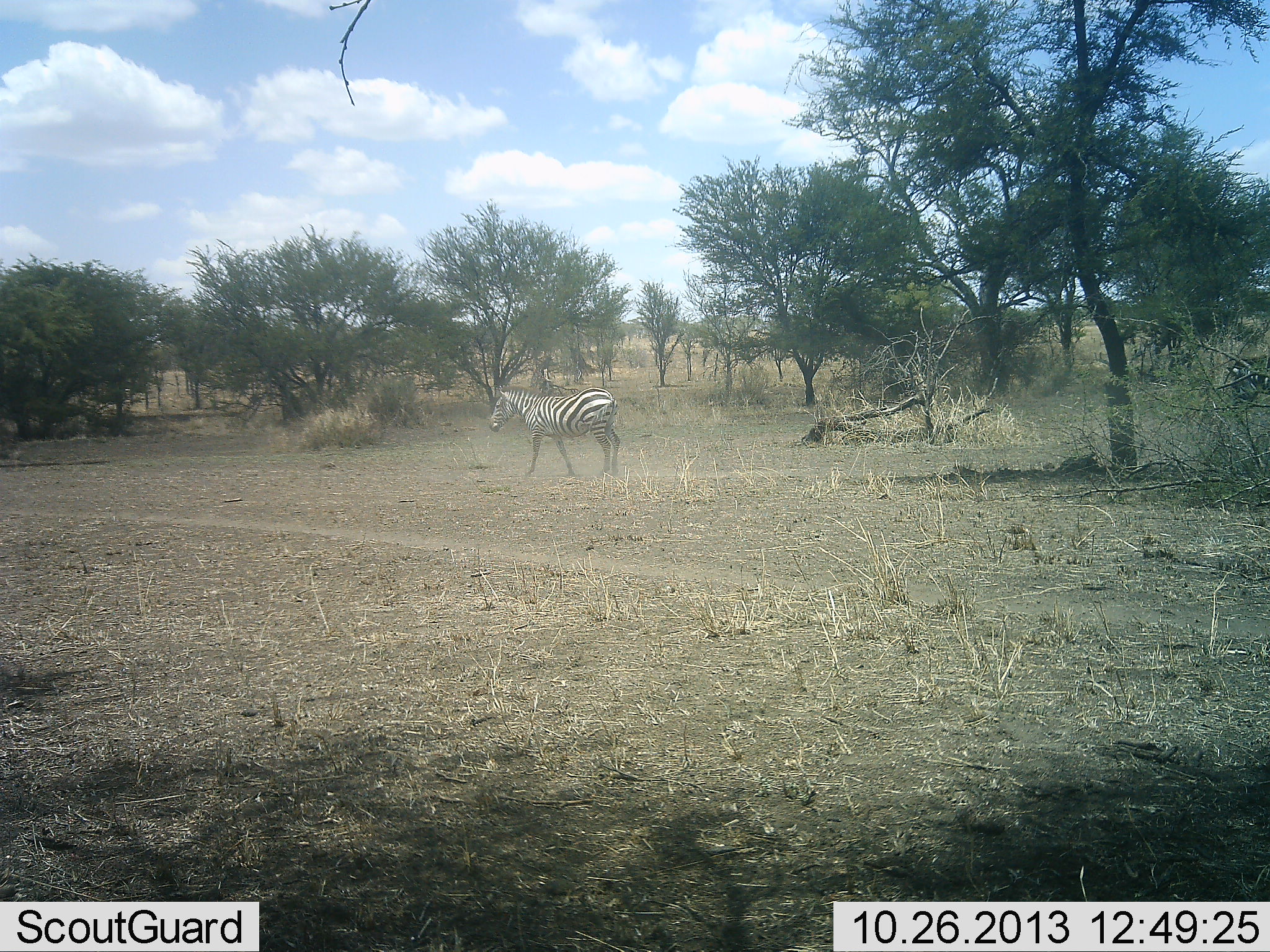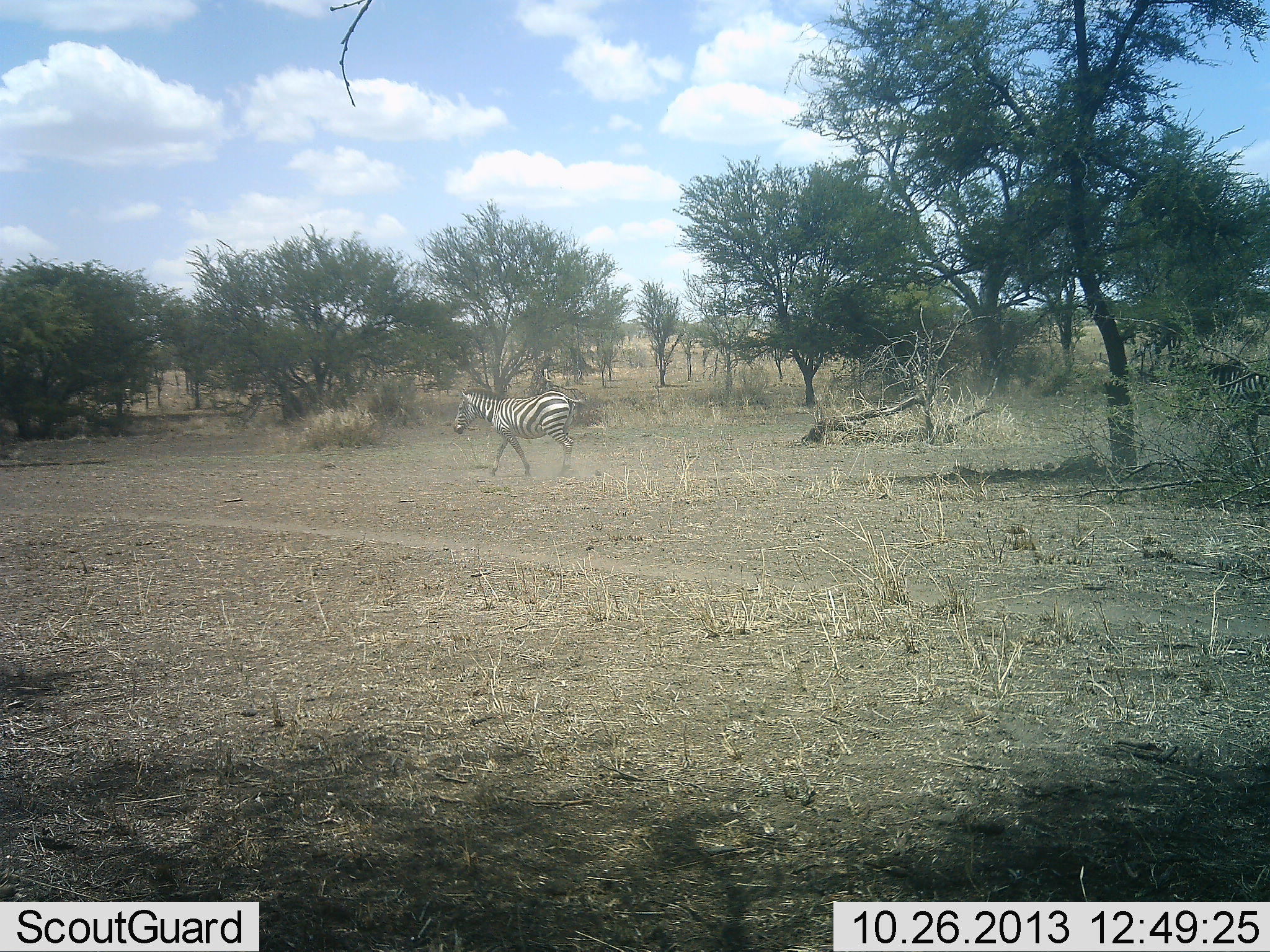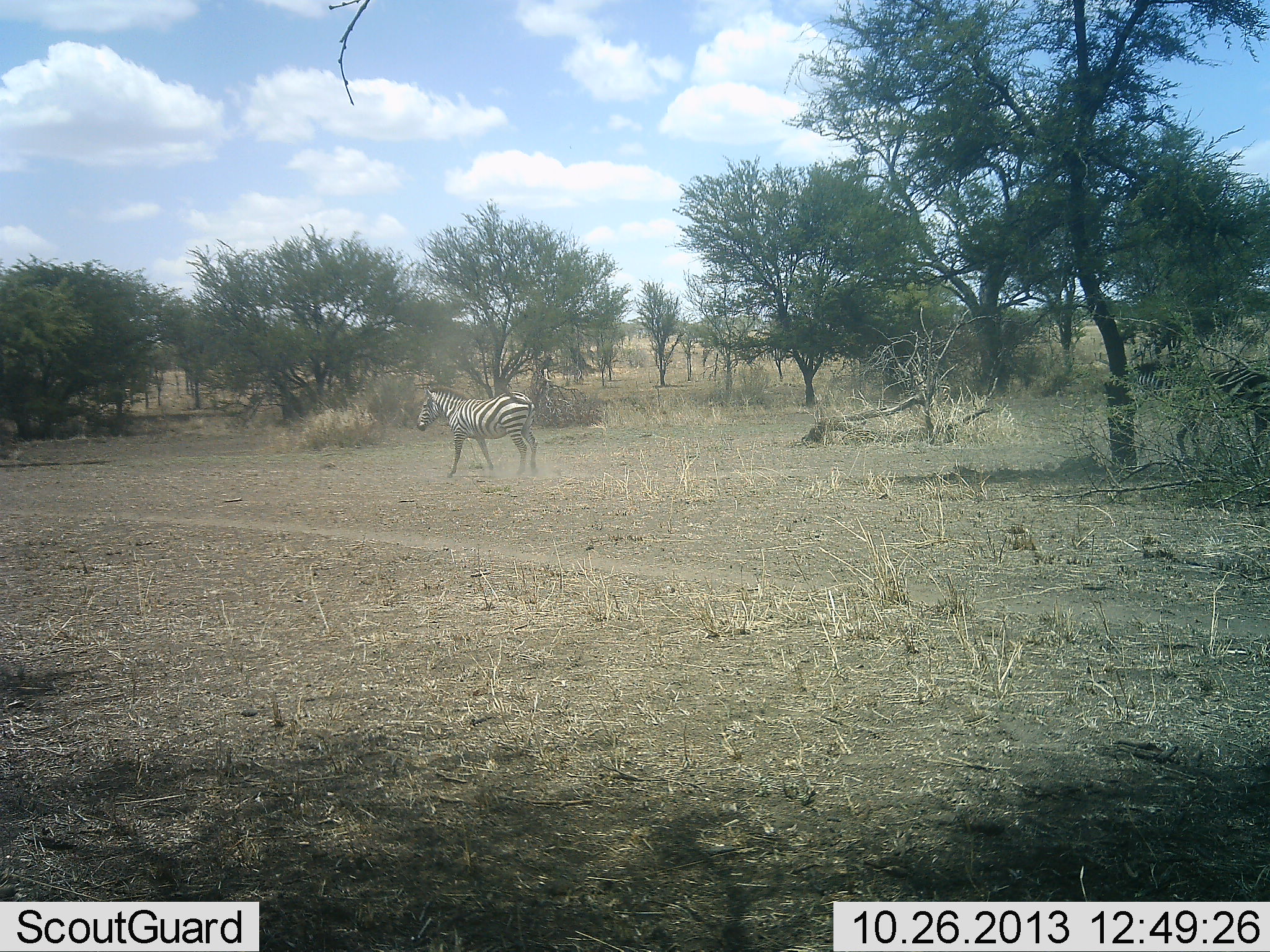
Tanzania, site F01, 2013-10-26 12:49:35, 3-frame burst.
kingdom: Animalia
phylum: Chordata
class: Mammalia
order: Perissodactyla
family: Equidae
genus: Equus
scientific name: Equus quagga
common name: plains zebra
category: zebra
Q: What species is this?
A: Zebra (plains zebra) (Equus quagga).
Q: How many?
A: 2.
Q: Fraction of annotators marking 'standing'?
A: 0%.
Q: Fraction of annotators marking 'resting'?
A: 0%.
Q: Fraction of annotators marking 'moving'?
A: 100%.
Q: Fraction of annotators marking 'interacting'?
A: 0%.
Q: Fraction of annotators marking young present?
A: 10%.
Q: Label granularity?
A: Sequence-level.